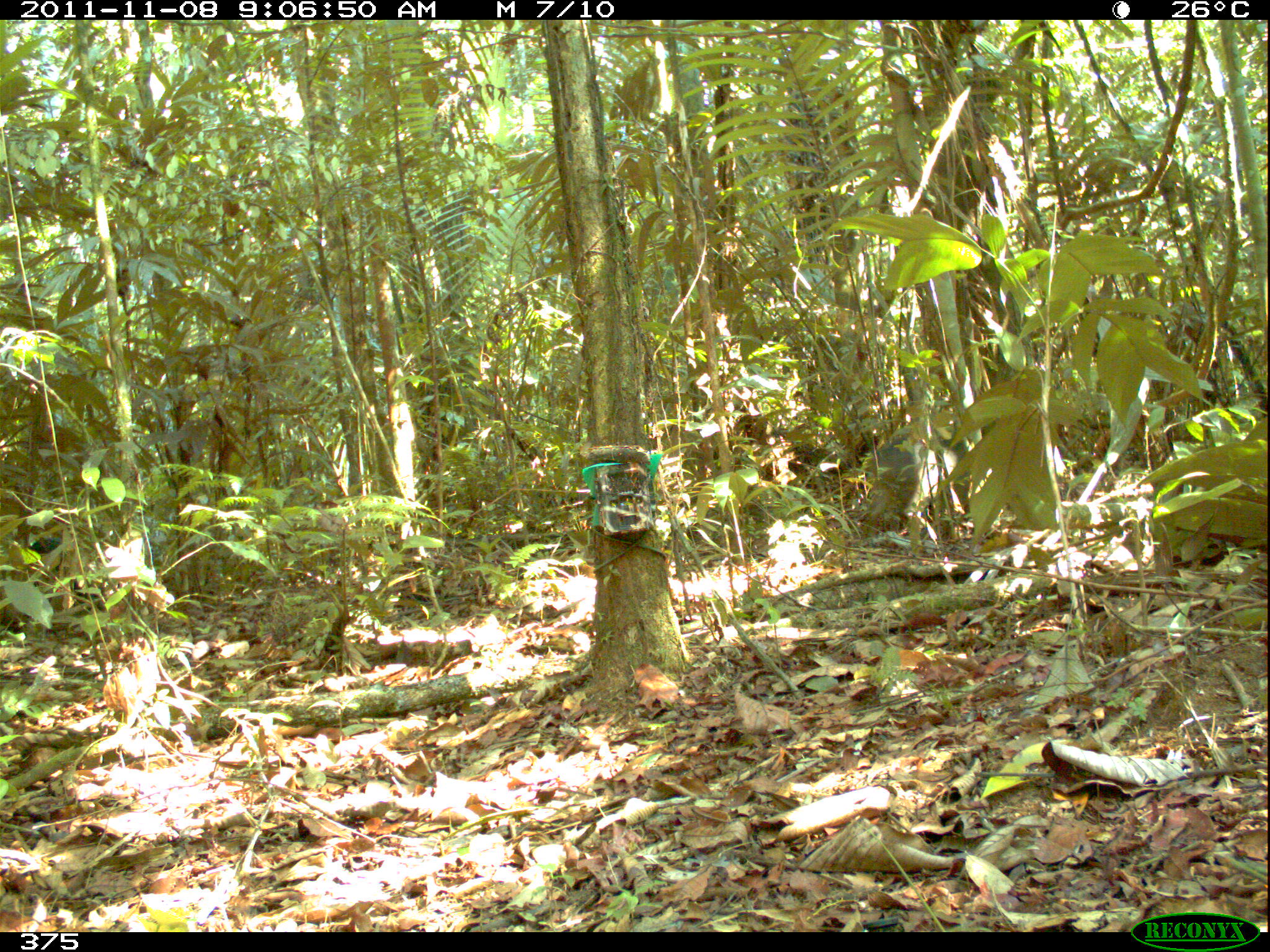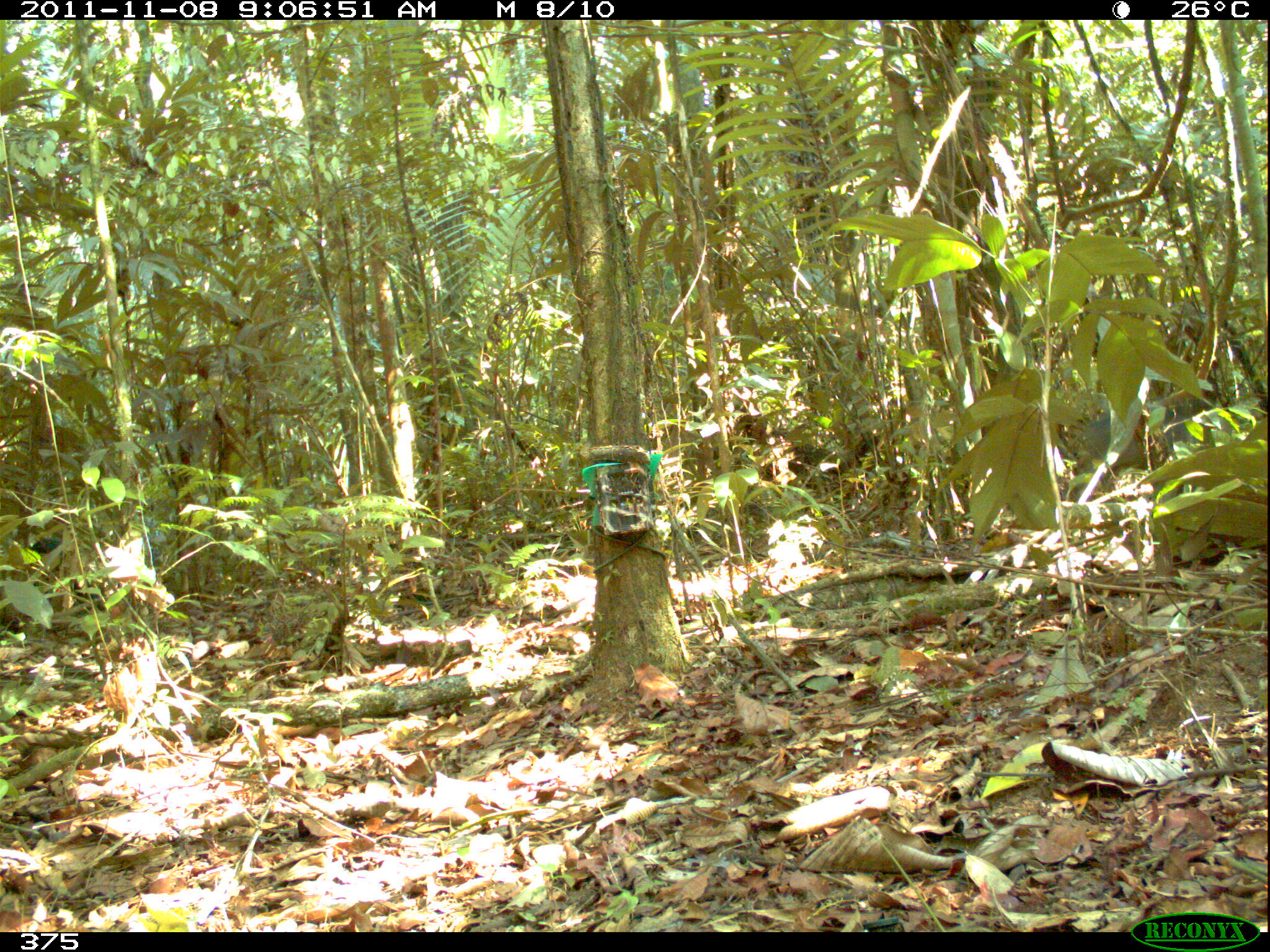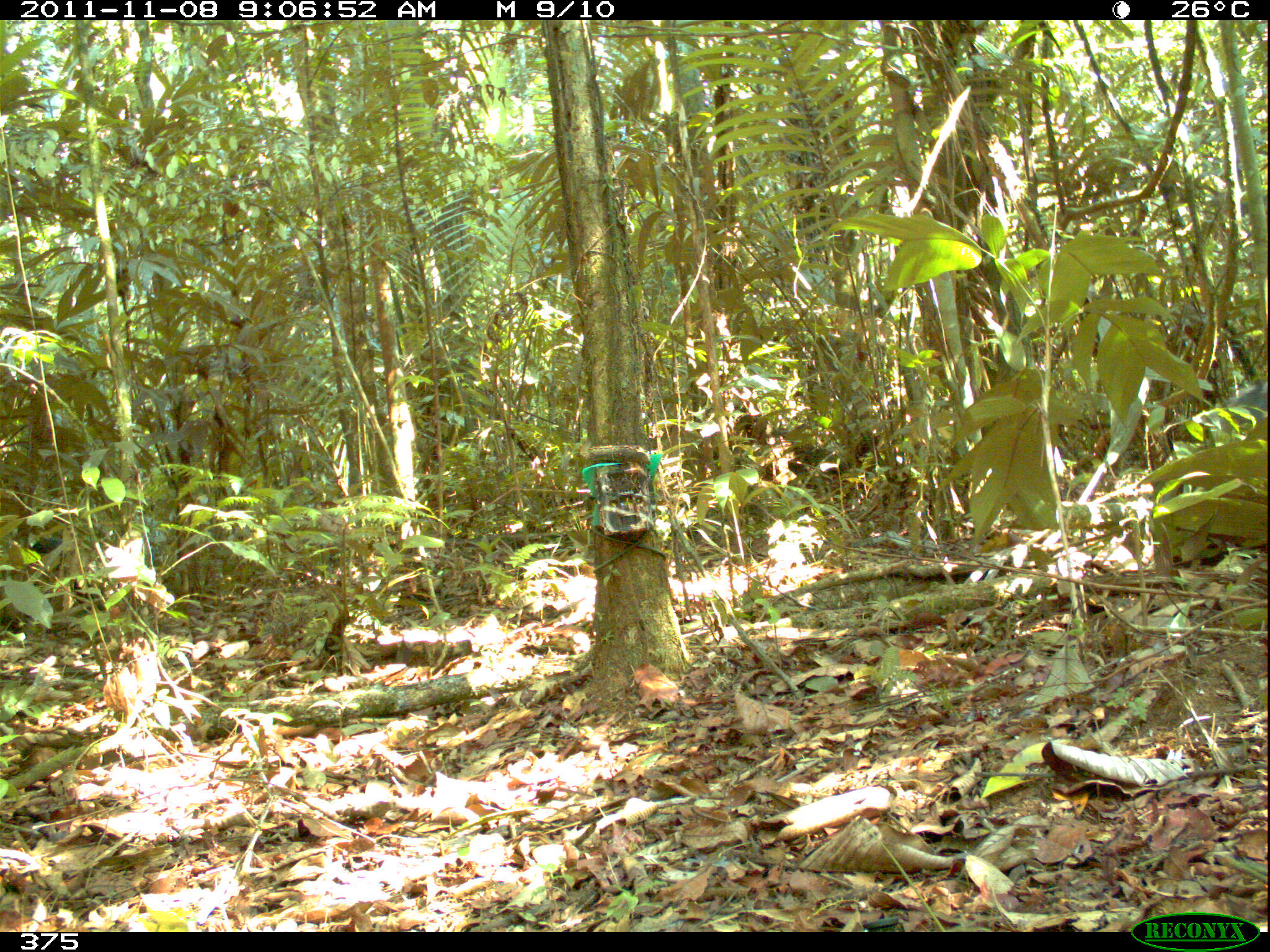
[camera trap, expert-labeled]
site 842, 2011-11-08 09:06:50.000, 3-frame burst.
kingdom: Animalia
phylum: Chordata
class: Mammalia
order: Artiodactyla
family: Tayassuidae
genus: Tayassu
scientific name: Tayassu pecari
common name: white-lipped peccary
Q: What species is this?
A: Tayassu pecari (white-lipped peccary).